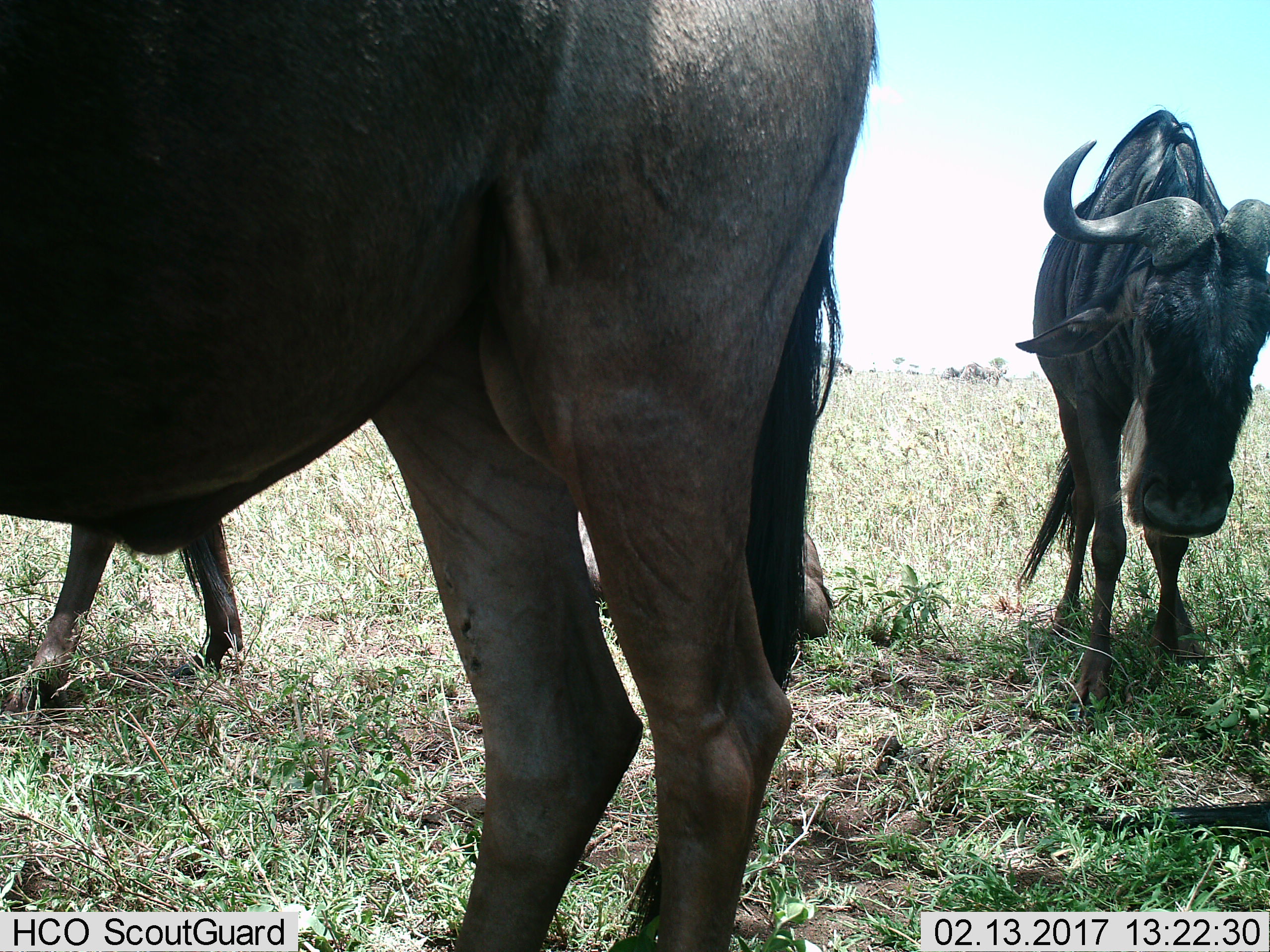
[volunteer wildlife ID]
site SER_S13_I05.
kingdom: Animalia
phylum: Chordata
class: Mammalia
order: Artiodactyla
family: Bovidae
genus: Connochaetes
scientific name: Connochaetes taurinus taurinus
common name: blue wildebeest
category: wildebeestblue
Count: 3.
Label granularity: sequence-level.